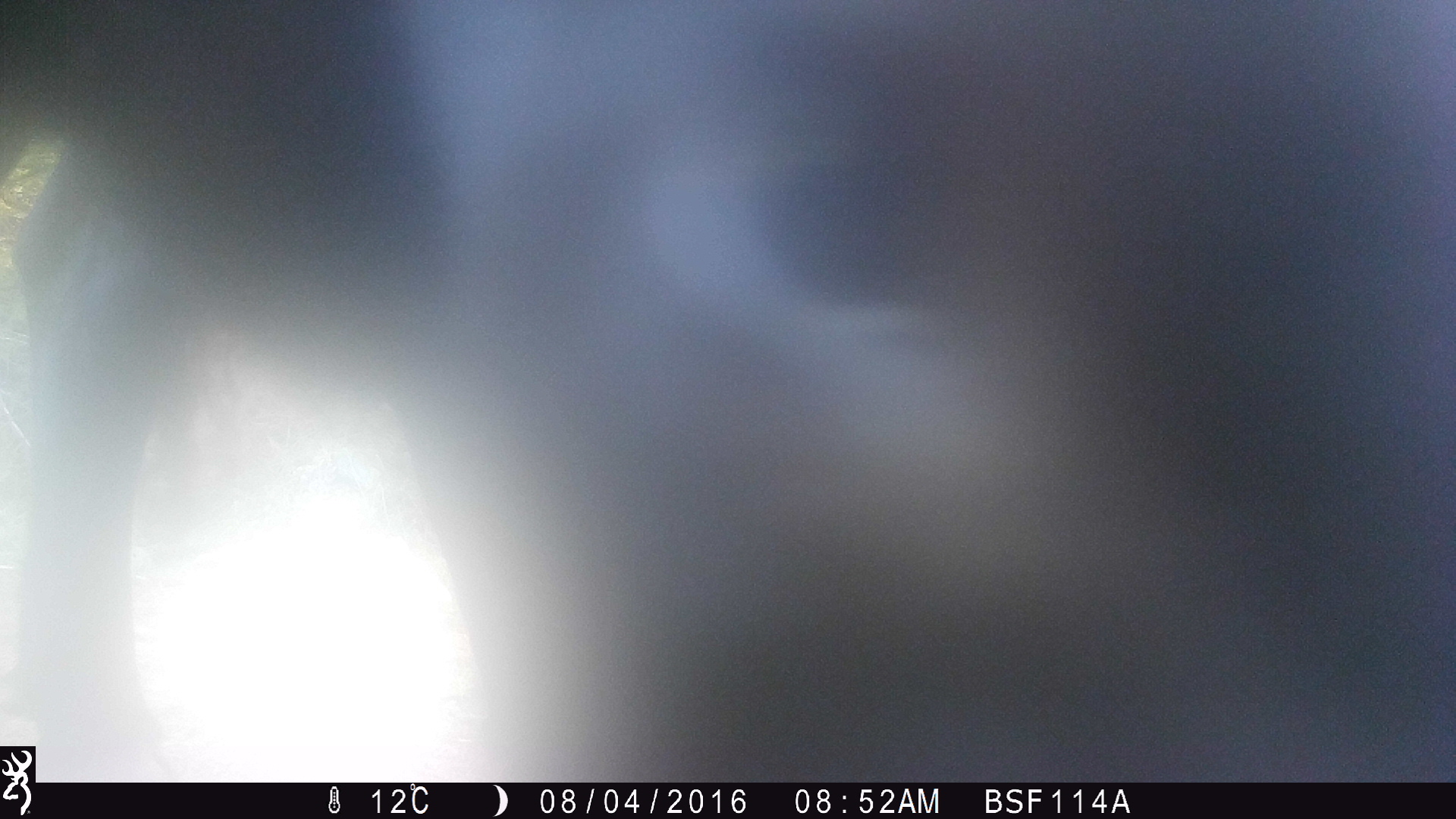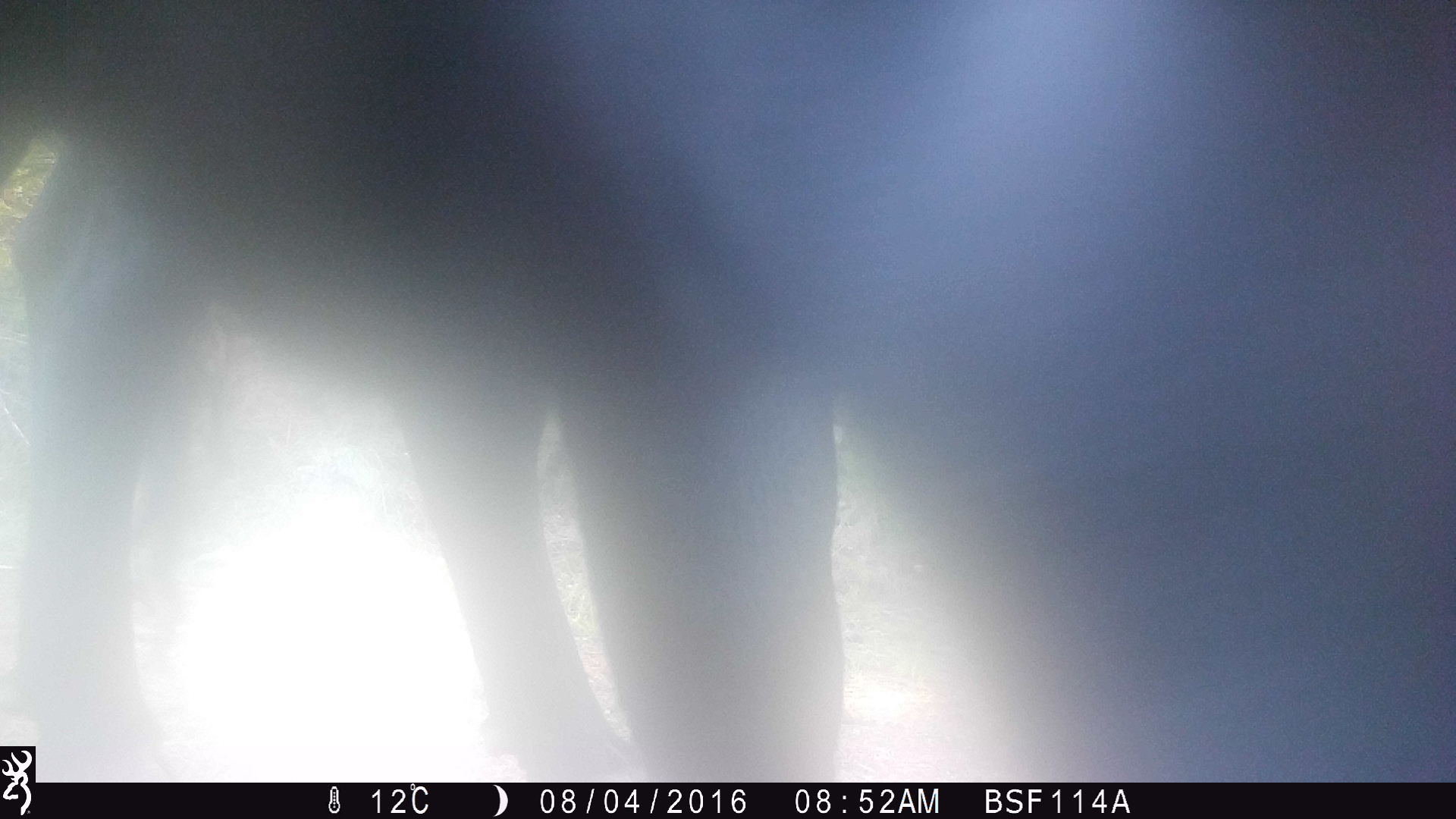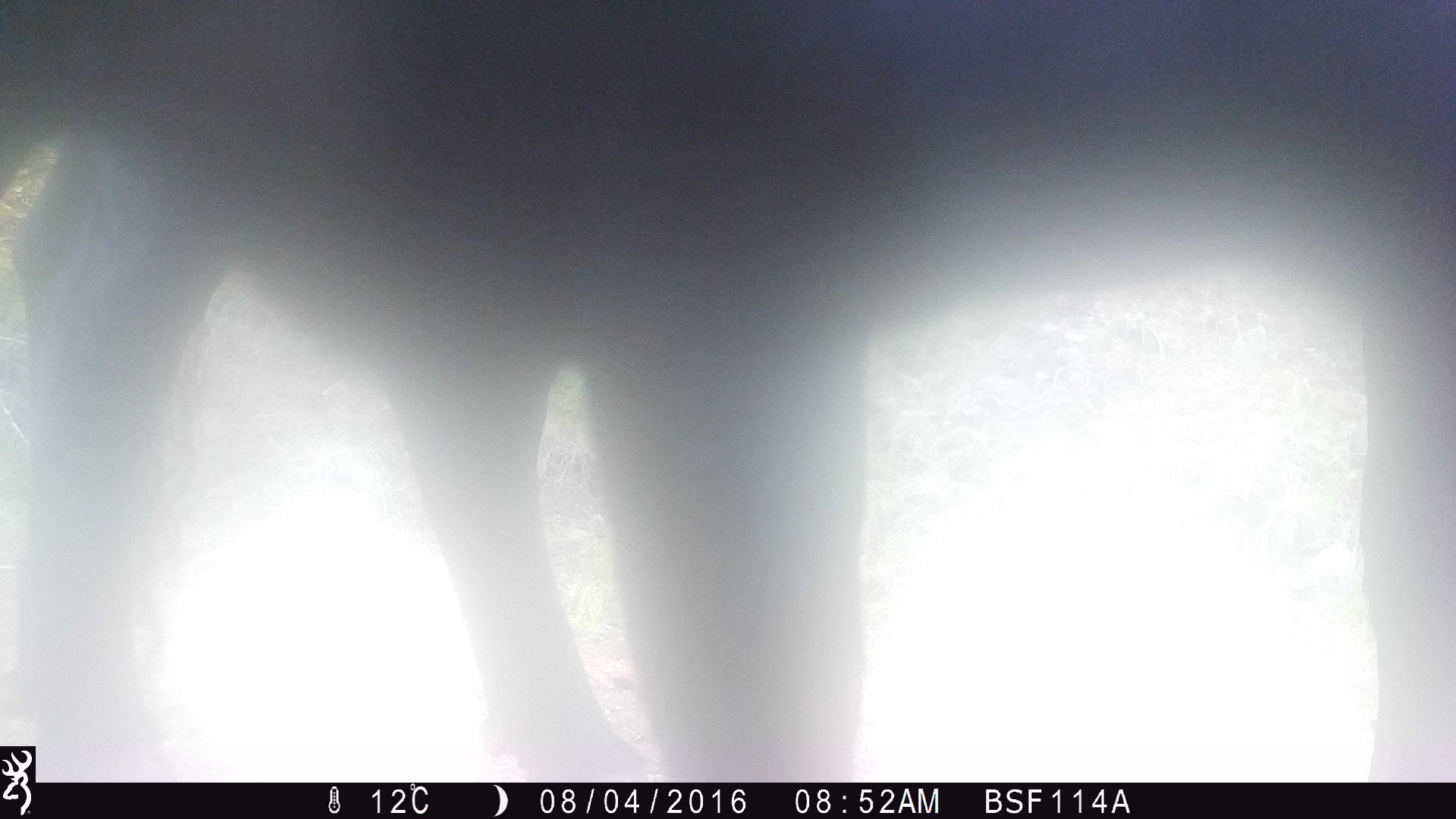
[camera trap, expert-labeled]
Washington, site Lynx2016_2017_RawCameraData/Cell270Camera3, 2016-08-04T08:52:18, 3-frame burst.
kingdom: Animalia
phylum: Chordata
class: Mammalia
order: Artiodactyla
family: Bovidae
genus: Bos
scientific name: Bos taurus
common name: domestic cattle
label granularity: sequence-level